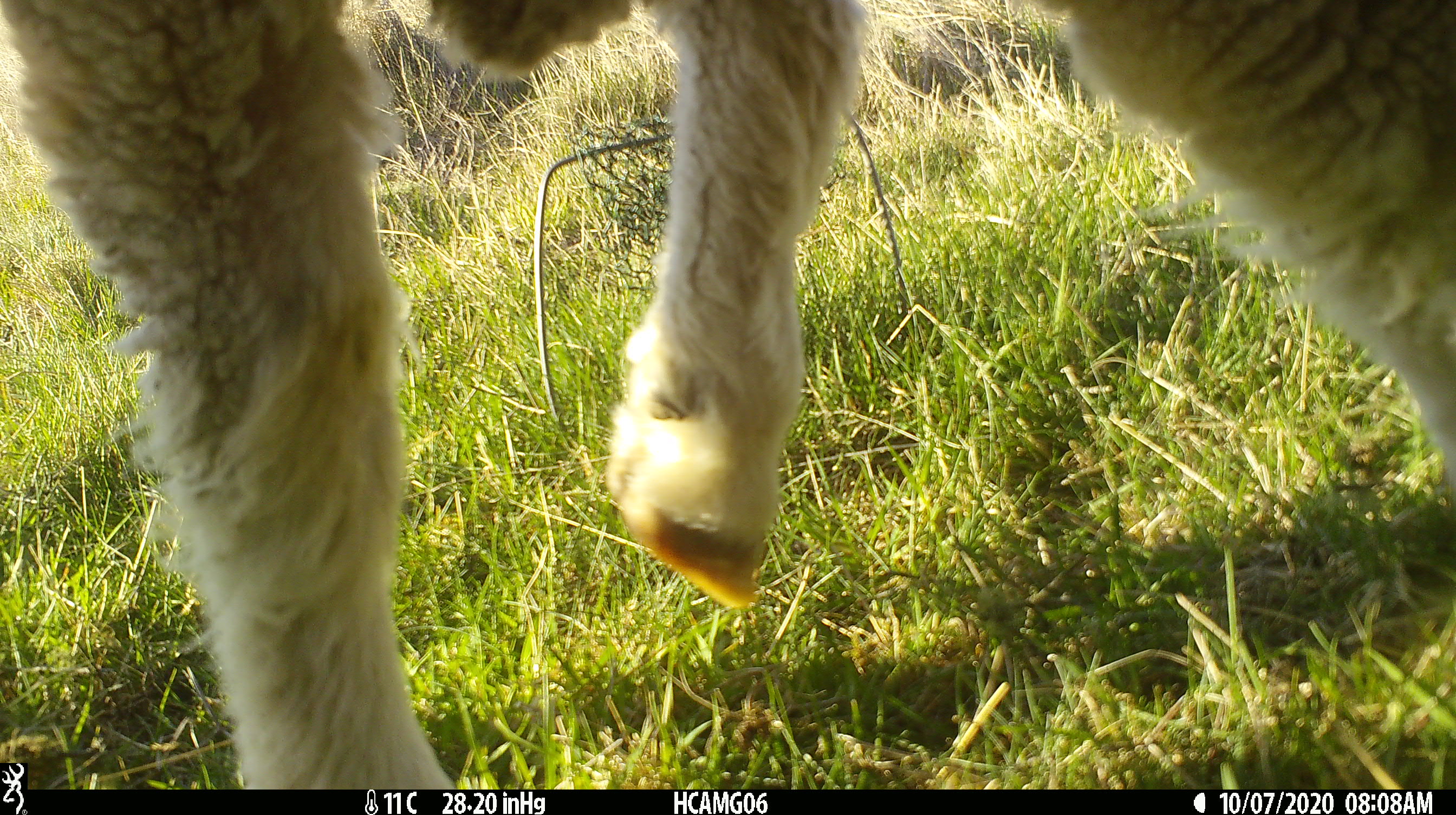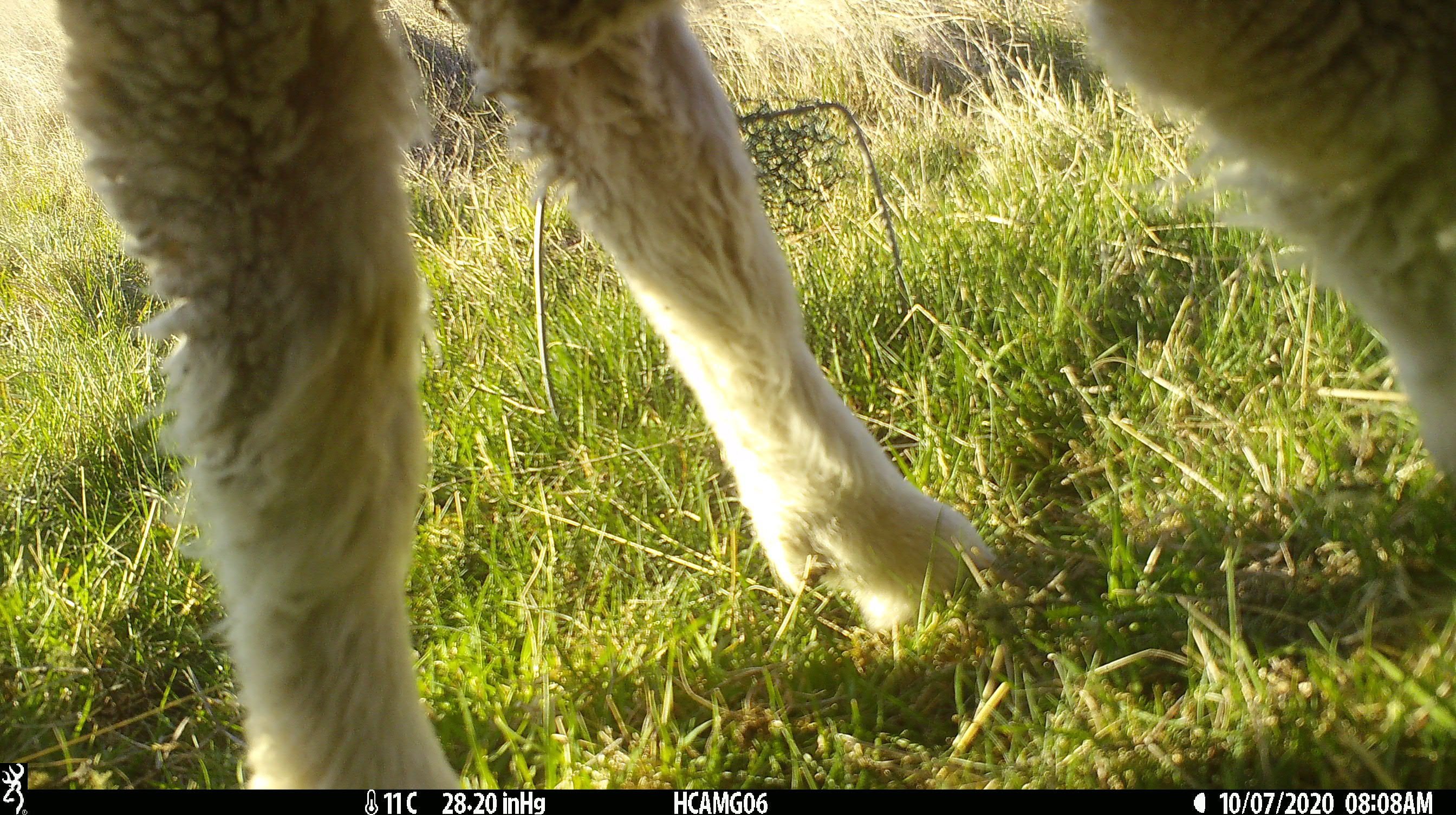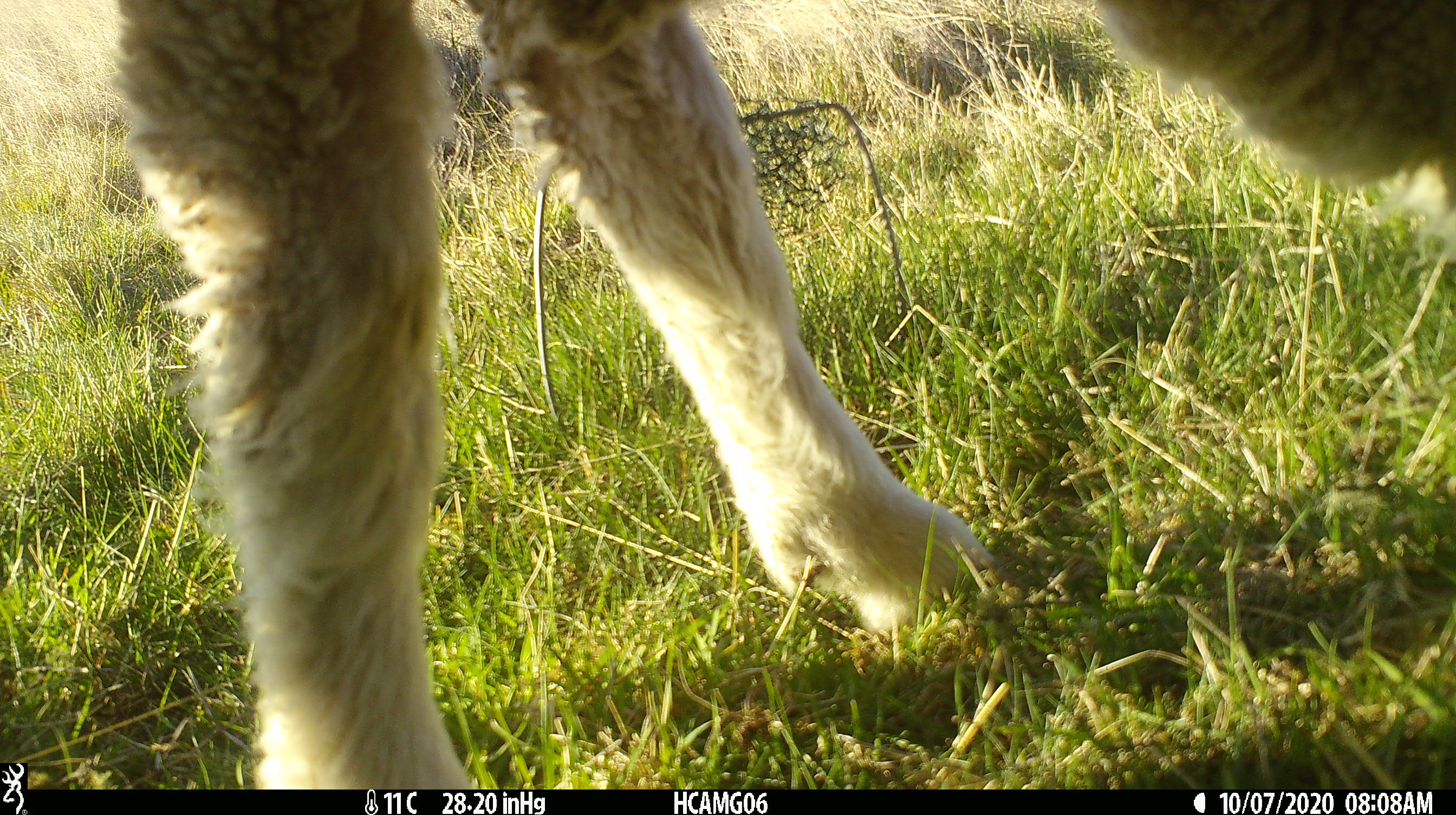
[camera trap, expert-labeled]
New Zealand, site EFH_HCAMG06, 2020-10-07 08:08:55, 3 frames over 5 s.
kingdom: Animalia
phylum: Chordata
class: Mammalia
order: Artiodactyla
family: Bovidae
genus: Ovis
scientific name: Ovis aries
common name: domestic sheep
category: sheep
Sheep (domestic sheep) (Ovis aries).